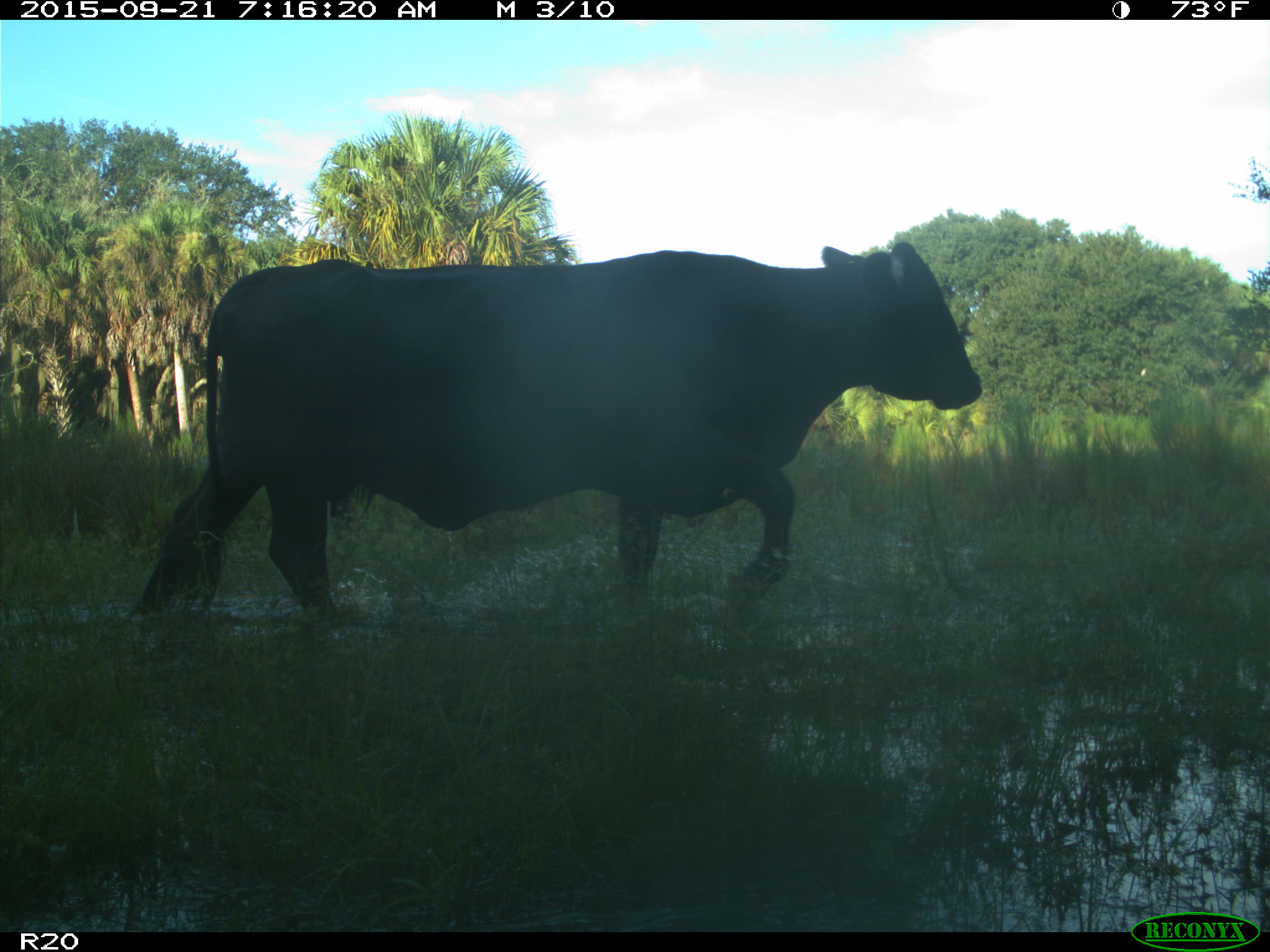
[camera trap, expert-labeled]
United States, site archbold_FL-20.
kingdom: Animalia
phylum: Chordata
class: Mammalia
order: Artiodactyla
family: Bovidae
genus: Bos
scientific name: Bos taurus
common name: domestic cow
Bos taurus (domestic cow).